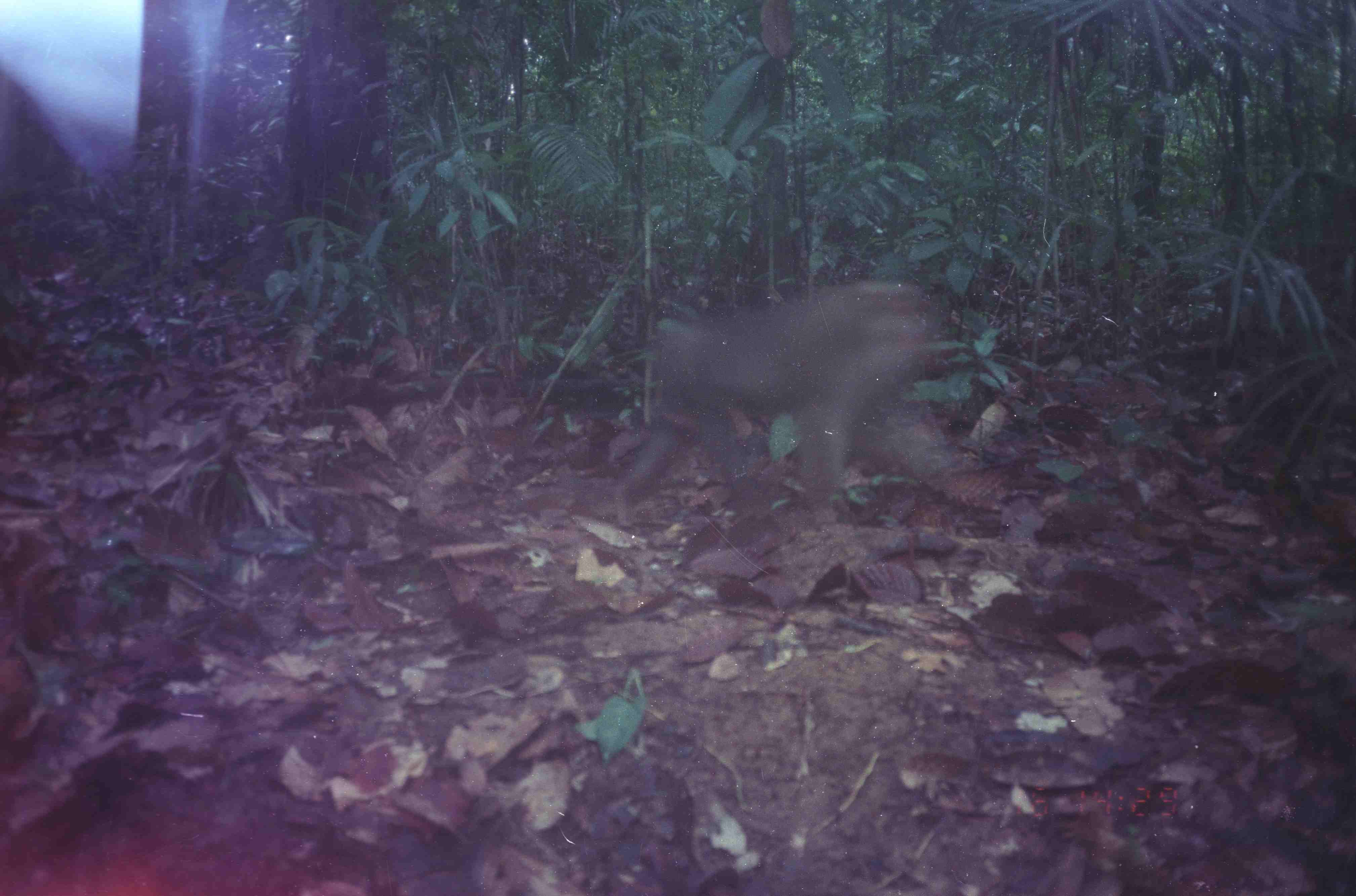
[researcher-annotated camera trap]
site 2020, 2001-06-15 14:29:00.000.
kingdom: Animalia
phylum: Chordata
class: Mammalia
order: Primates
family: Cercopithecidae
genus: Macaca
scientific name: Macaca nemestrina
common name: southern pig-tailed macaque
Macaca nemestrina (southern pig-tailed macaque), count 1.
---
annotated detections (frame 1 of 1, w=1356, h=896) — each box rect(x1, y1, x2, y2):
macaca nemestrina: rect(610, 279, 960, 527)